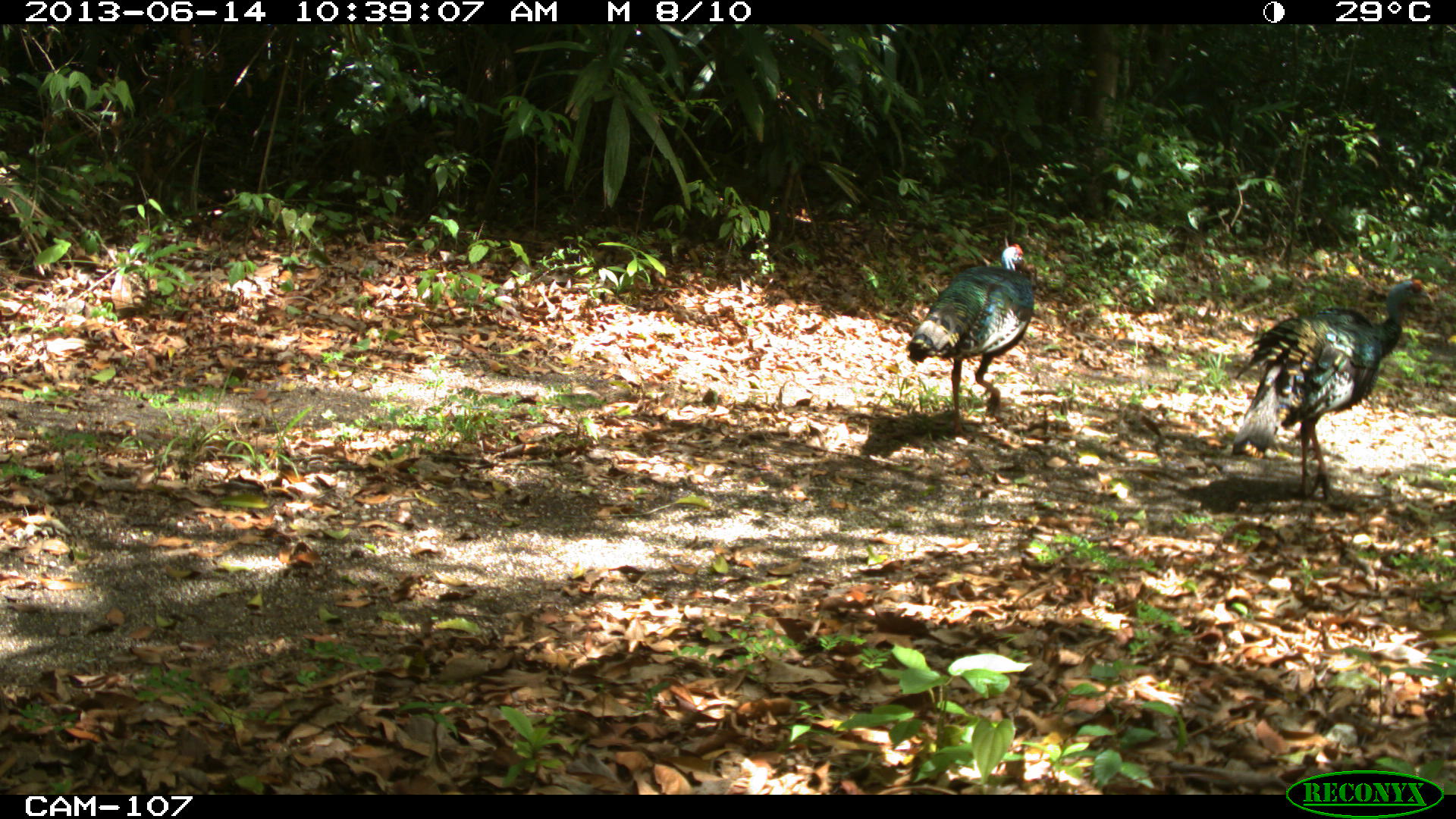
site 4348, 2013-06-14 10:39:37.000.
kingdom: Animalia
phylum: Chordata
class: Aves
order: Galliformes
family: Phasianidae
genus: Meleagris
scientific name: Meleagris ocellata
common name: ocellated turkey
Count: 2.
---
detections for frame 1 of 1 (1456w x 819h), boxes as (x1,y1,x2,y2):
meleagris ocellata: (1229,278,1435,500); (907,243,1034,435)